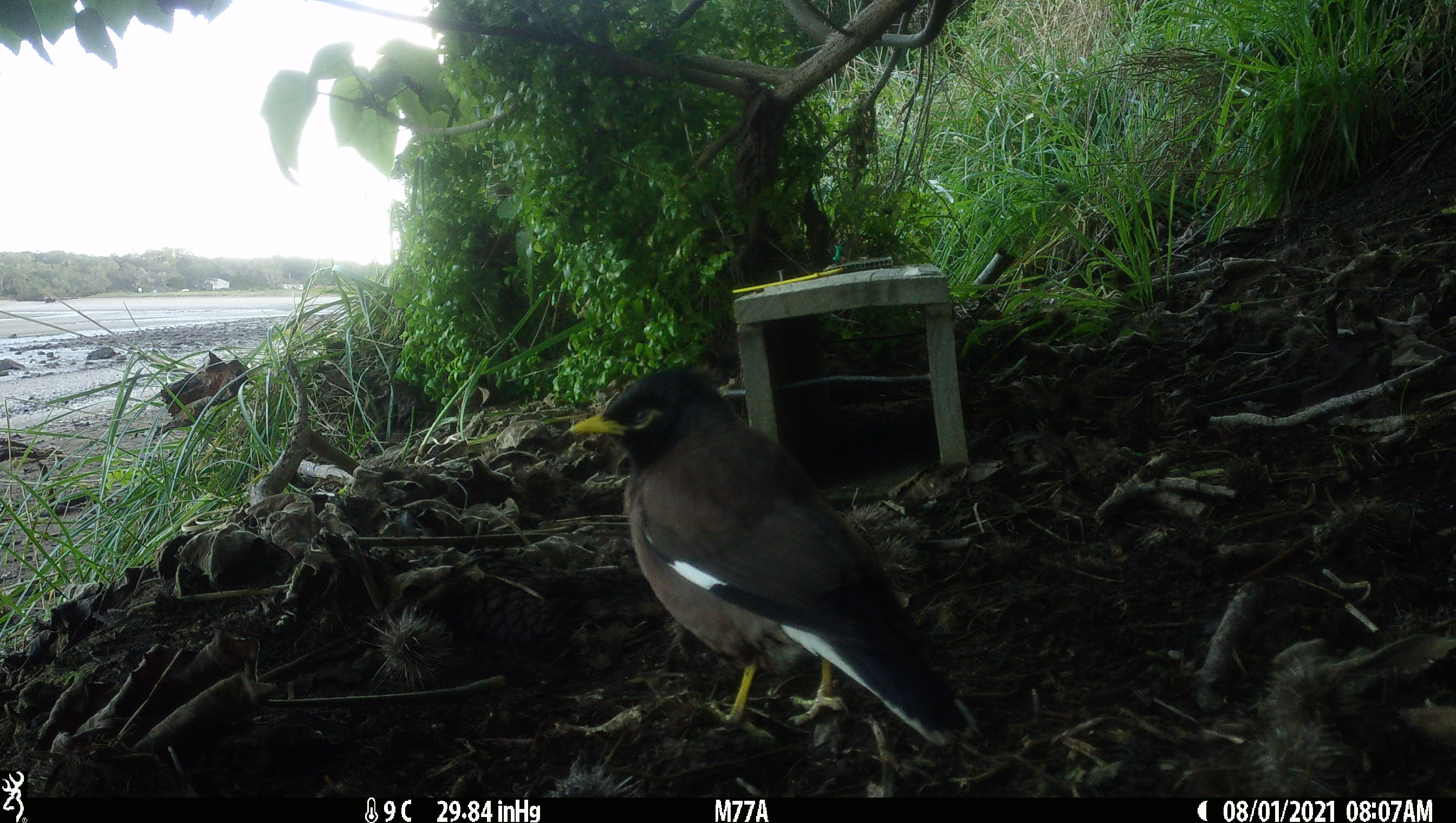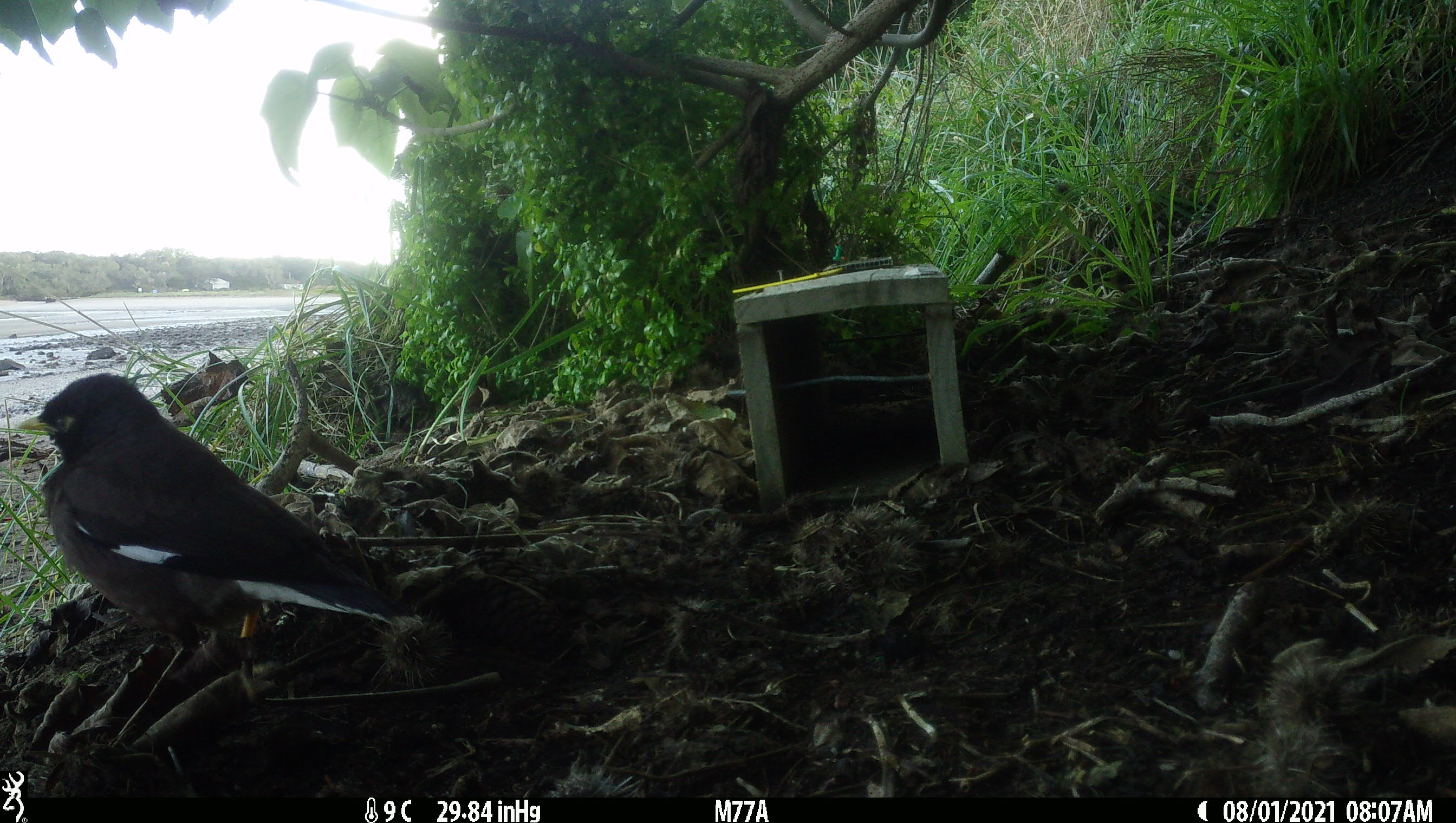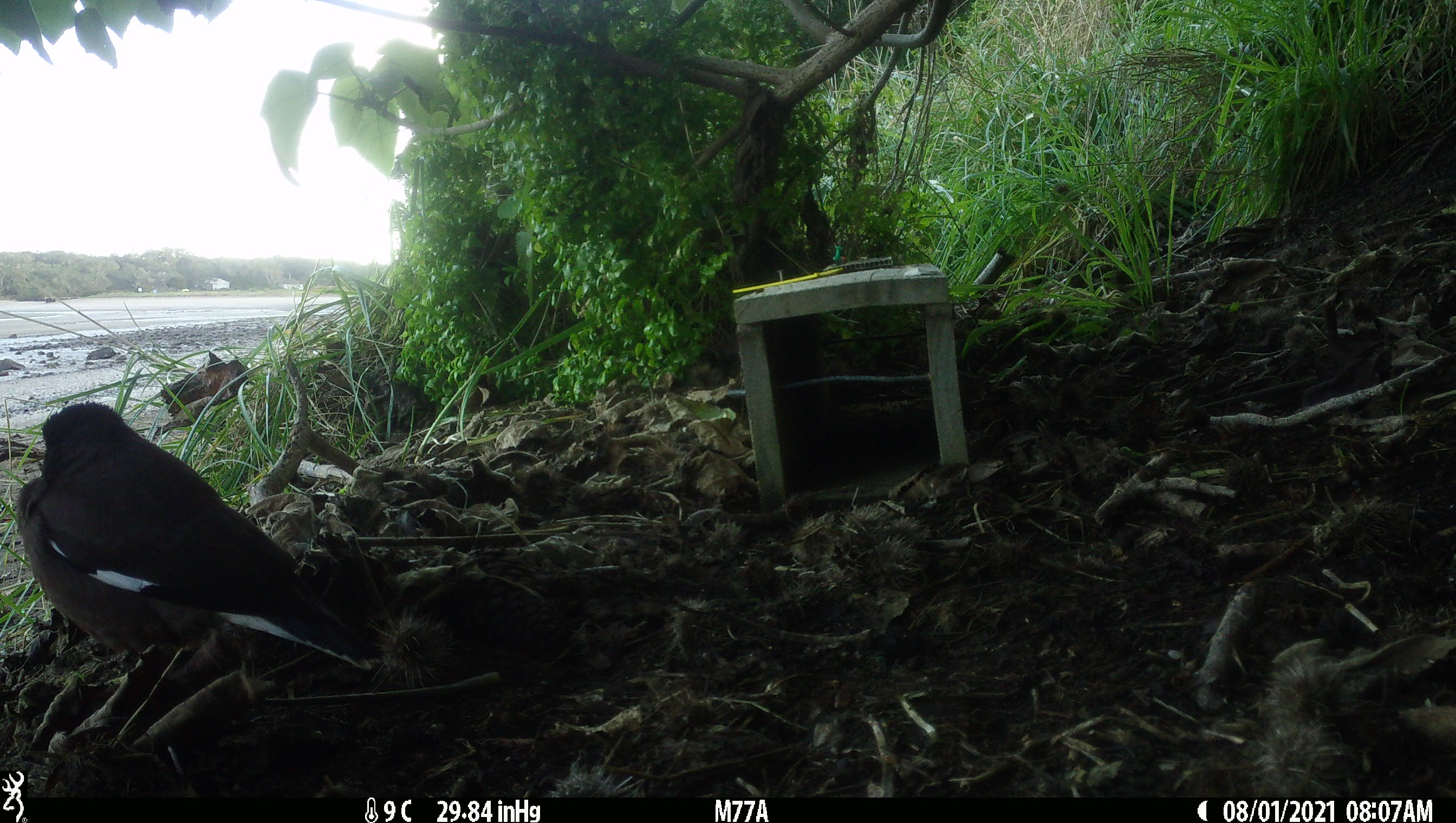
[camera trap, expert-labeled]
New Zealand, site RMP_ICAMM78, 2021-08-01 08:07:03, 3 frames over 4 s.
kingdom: Animalia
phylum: Chordata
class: Aves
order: Passeriformes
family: Sturnidae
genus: Acridotheres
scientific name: Acridotheres tristis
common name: common myna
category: myna